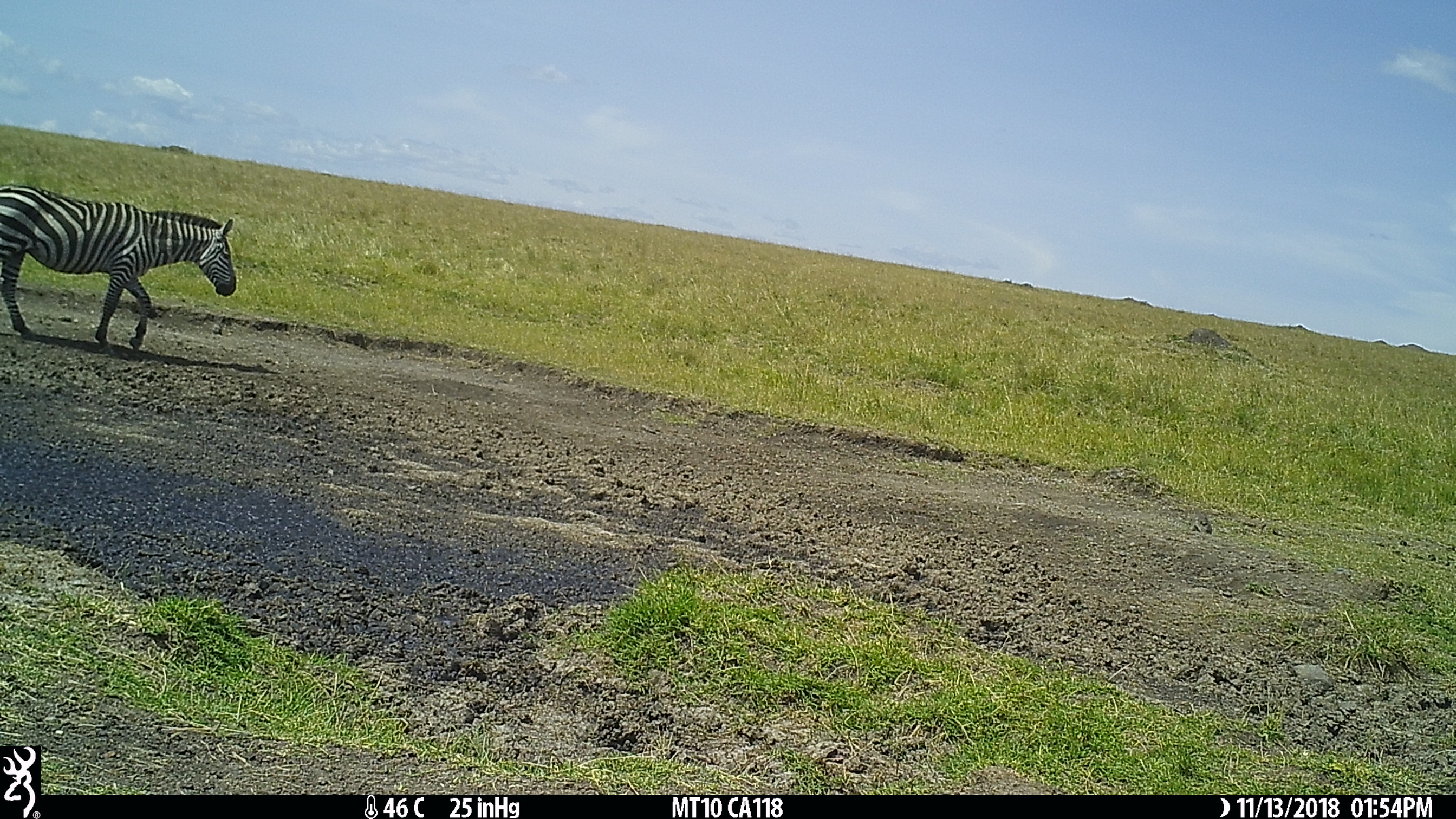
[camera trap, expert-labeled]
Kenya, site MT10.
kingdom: Animalia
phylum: Chordata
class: Mammalia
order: Perissodactyla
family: Equidae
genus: Equus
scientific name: Equus quagga burchellii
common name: burchell's zebra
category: zebra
Zebra (burchell's zebra) (Equus quagga burchellii).